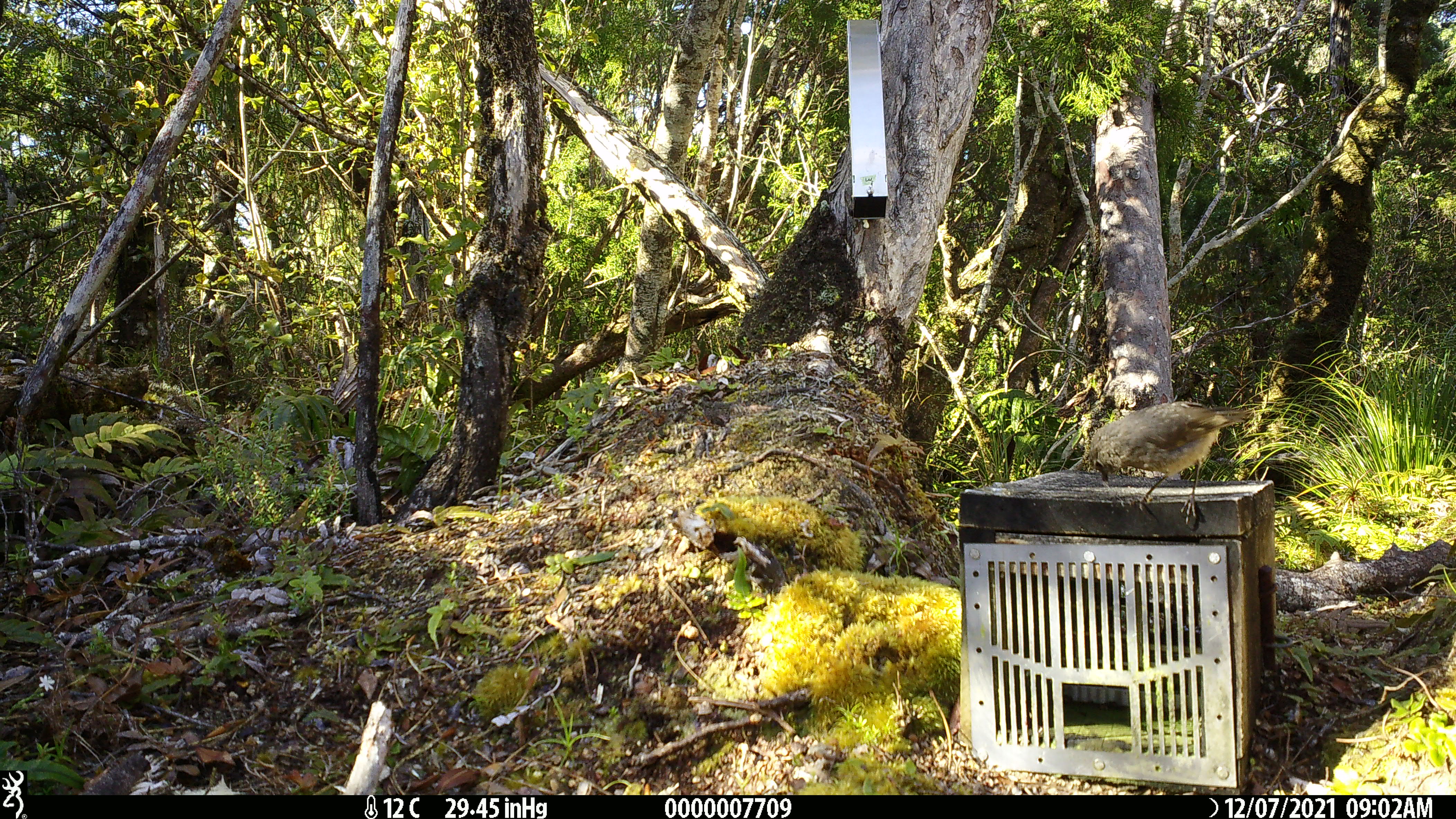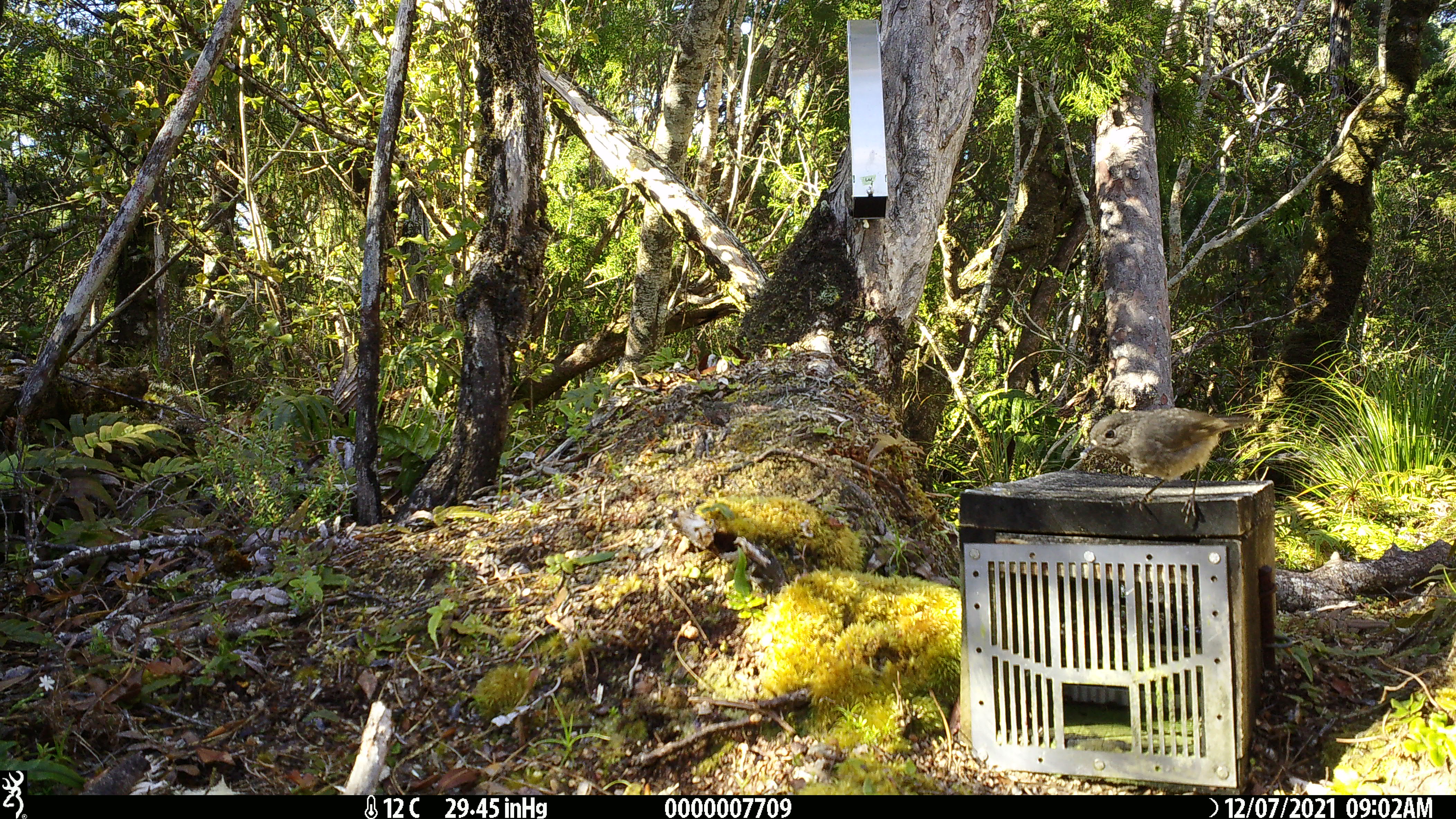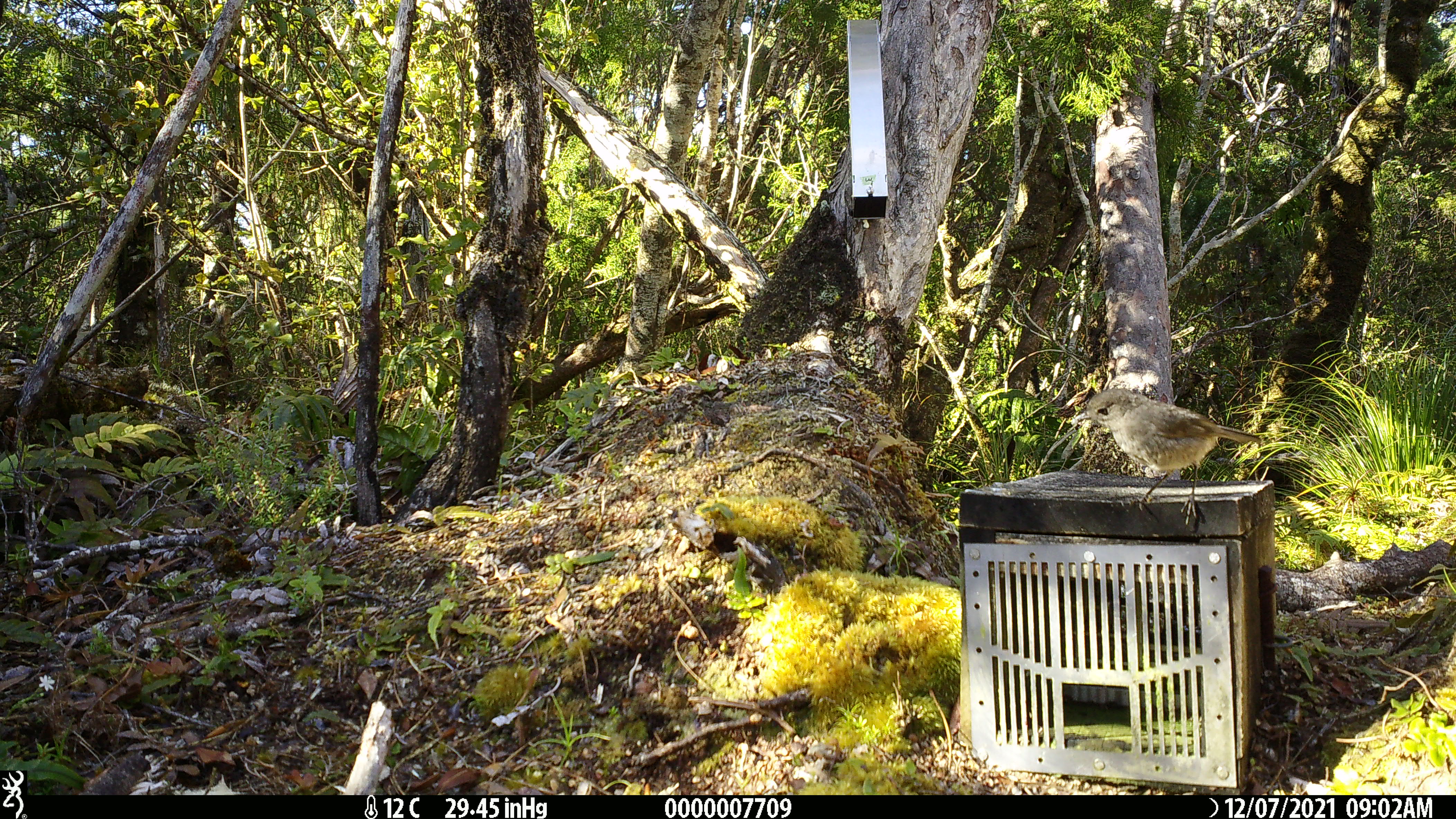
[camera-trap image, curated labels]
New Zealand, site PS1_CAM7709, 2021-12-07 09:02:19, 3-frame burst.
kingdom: Animalia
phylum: Chordata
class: Aves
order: Passeriformes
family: Petroicidae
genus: Petroica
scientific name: Petroica australis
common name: new zealand robin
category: robin